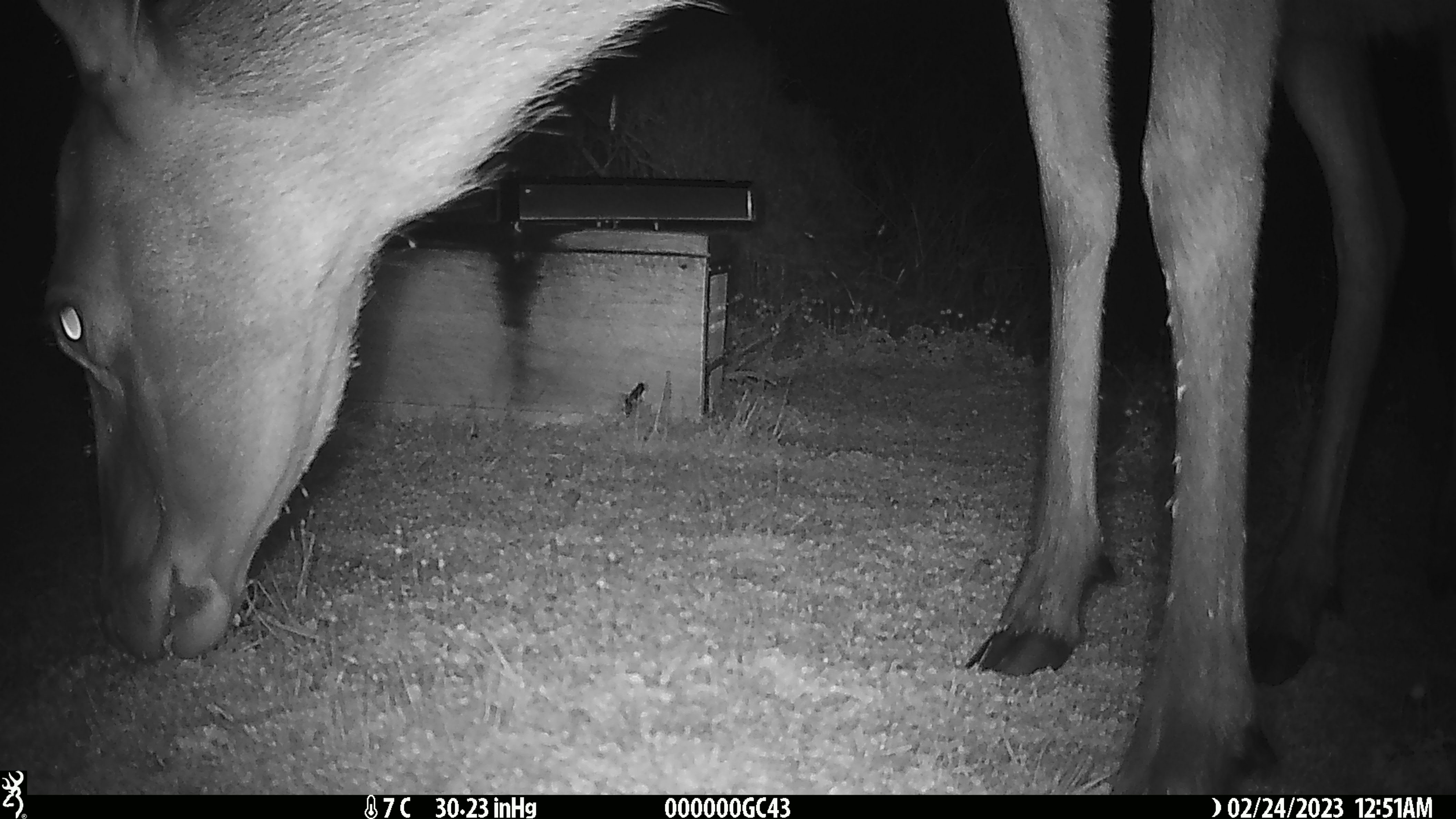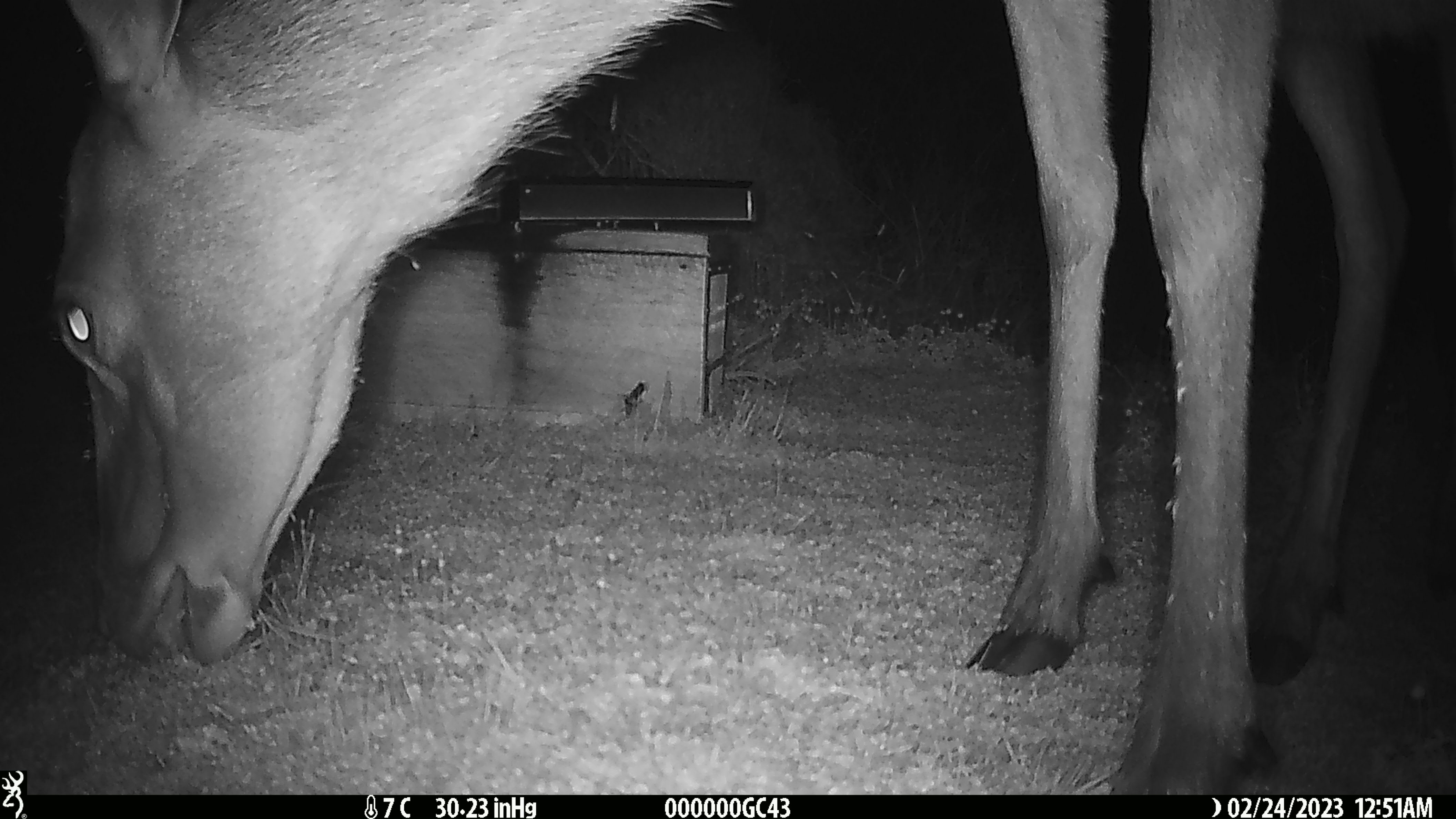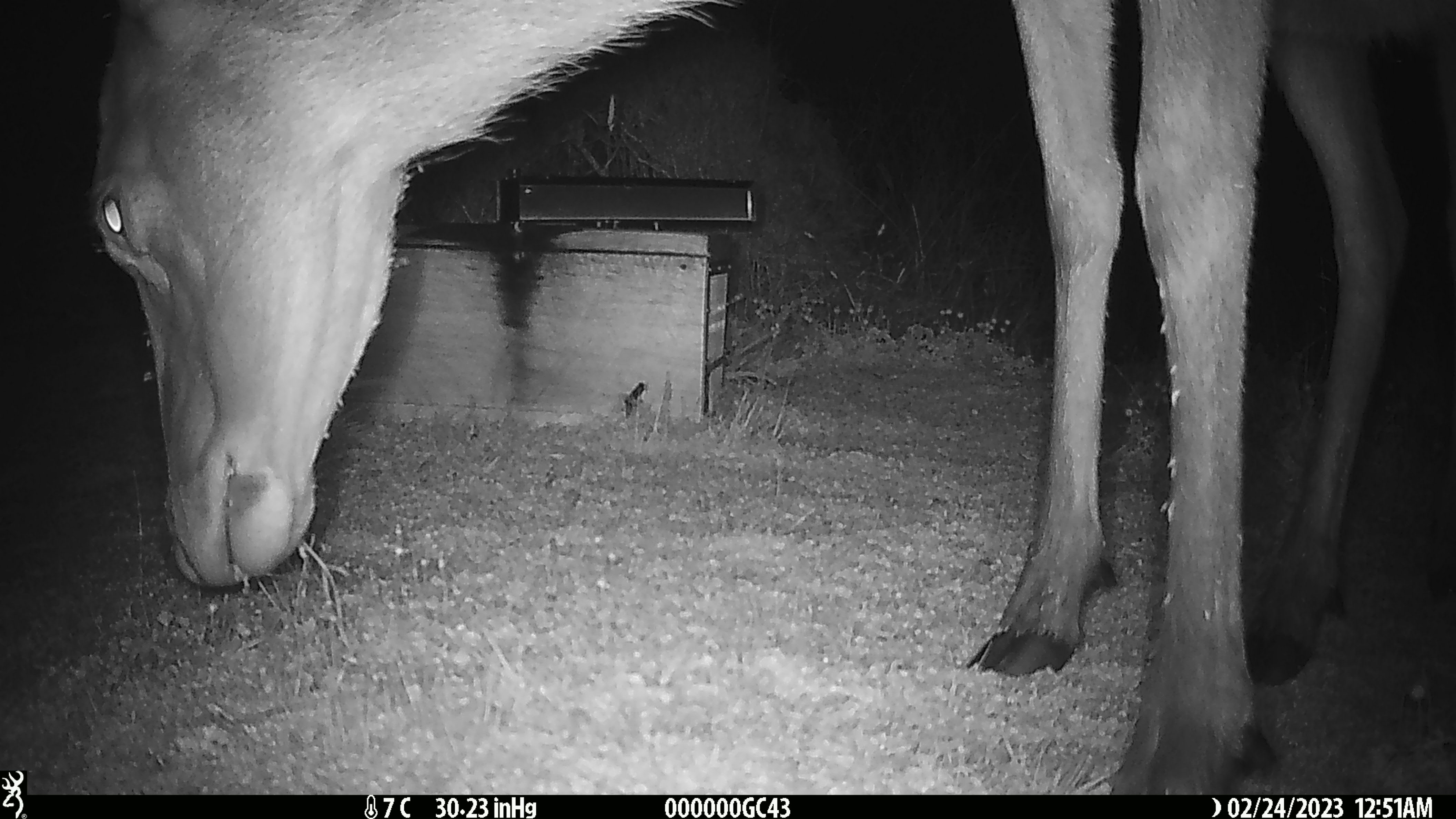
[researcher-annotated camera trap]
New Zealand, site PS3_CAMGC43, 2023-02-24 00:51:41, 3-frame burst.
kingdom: Animalia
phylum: Chordata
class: Mammalia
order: Artiodactyla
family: Cervidae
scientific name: Cervidae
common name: deer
Deer (Cervidae).